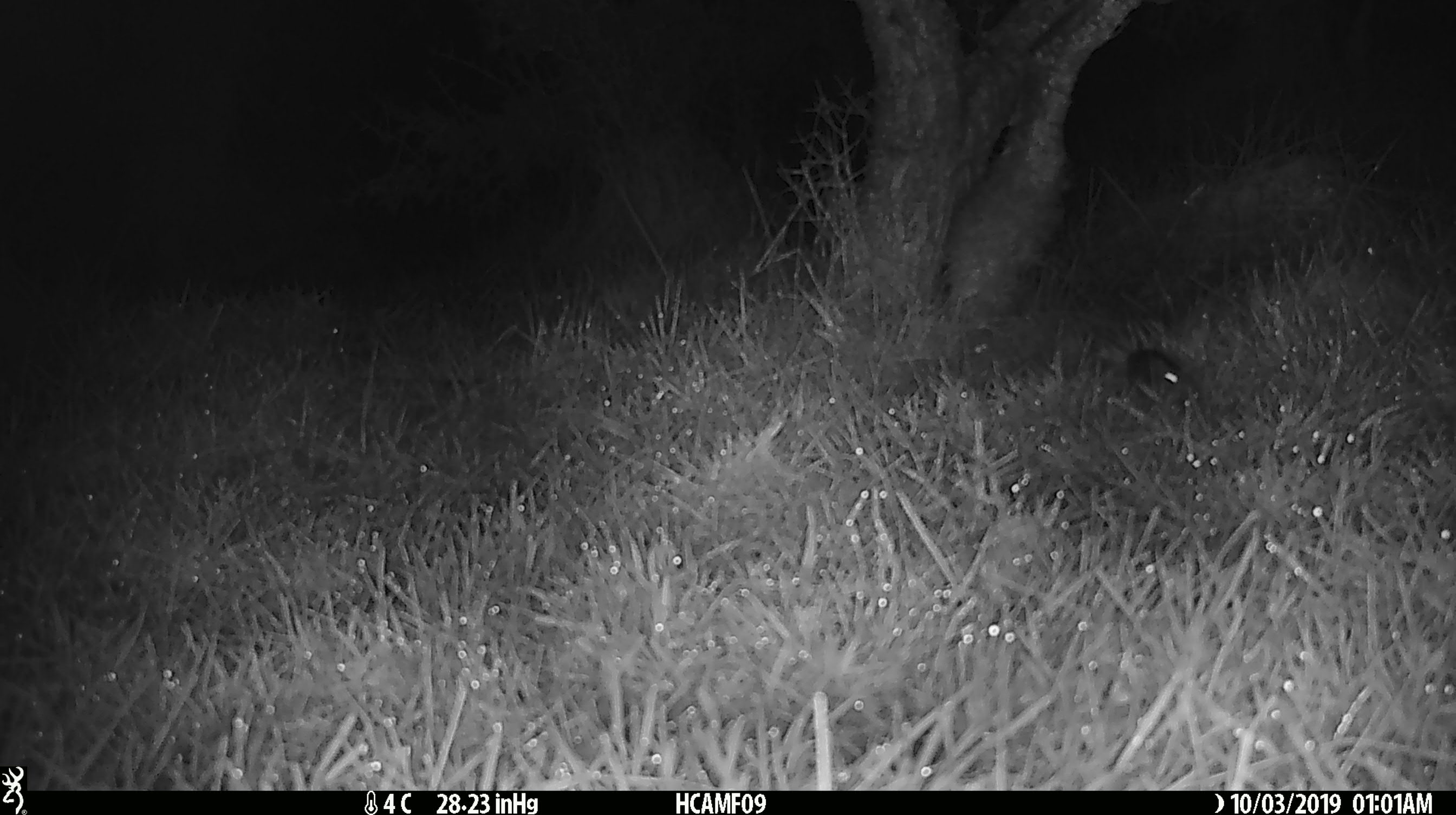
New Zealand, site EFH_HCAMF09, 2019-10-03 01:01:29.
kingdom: Animalia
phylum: Chordata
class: Mammalia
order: Rodentia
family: Muridae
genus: Mus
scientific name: Mus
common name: mouse